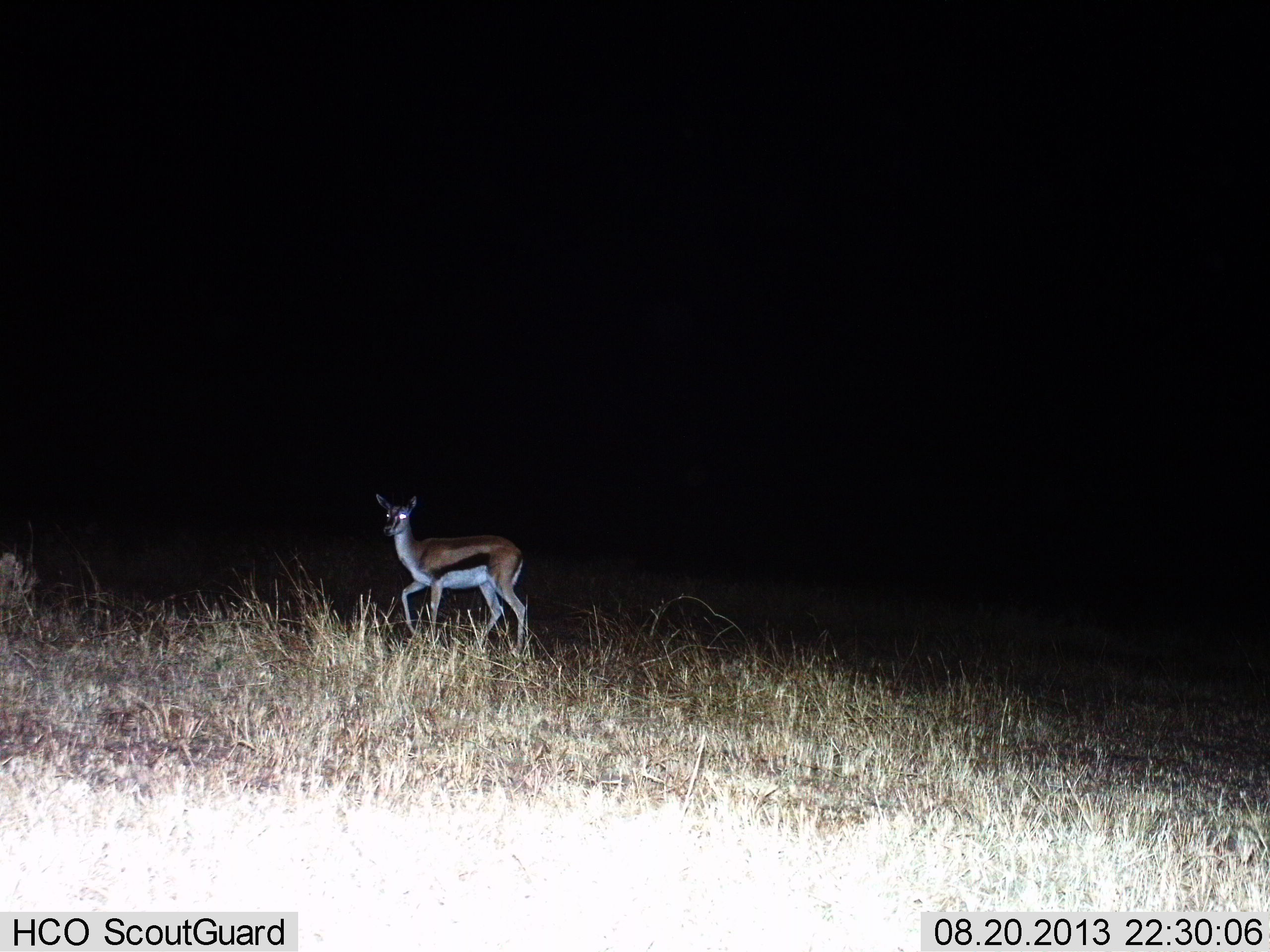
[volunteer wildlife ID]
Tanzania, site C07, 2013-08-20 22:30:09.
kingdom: Animalia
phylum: Chordata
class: Mammalia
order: Artiodactyla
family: Bovidae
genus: Eudorcas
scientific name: Eudorcas thomsonii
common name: thomson's gazelle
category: gazellethomsons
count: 1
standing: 61%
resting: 0%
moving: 43%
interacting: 0%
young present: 0%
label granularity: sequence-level